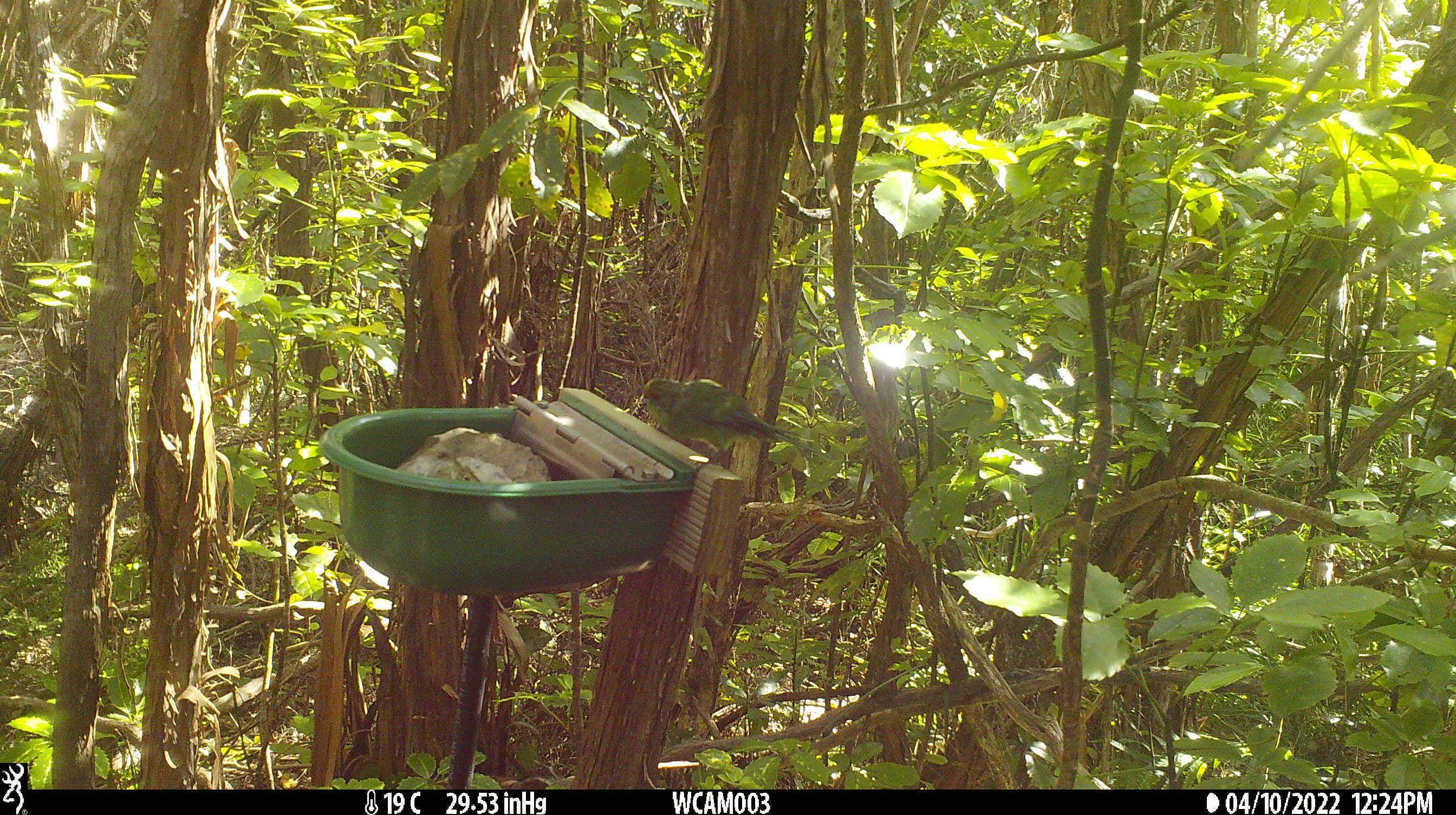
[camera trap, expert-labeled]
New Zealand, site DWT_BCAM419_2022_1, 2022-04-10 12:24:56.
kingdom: Animalia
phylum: Chordata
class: Aves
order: Psittaciformes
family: Psittaculidae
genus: Cyanoramphus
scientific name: Cyanoramphus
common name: parakeet